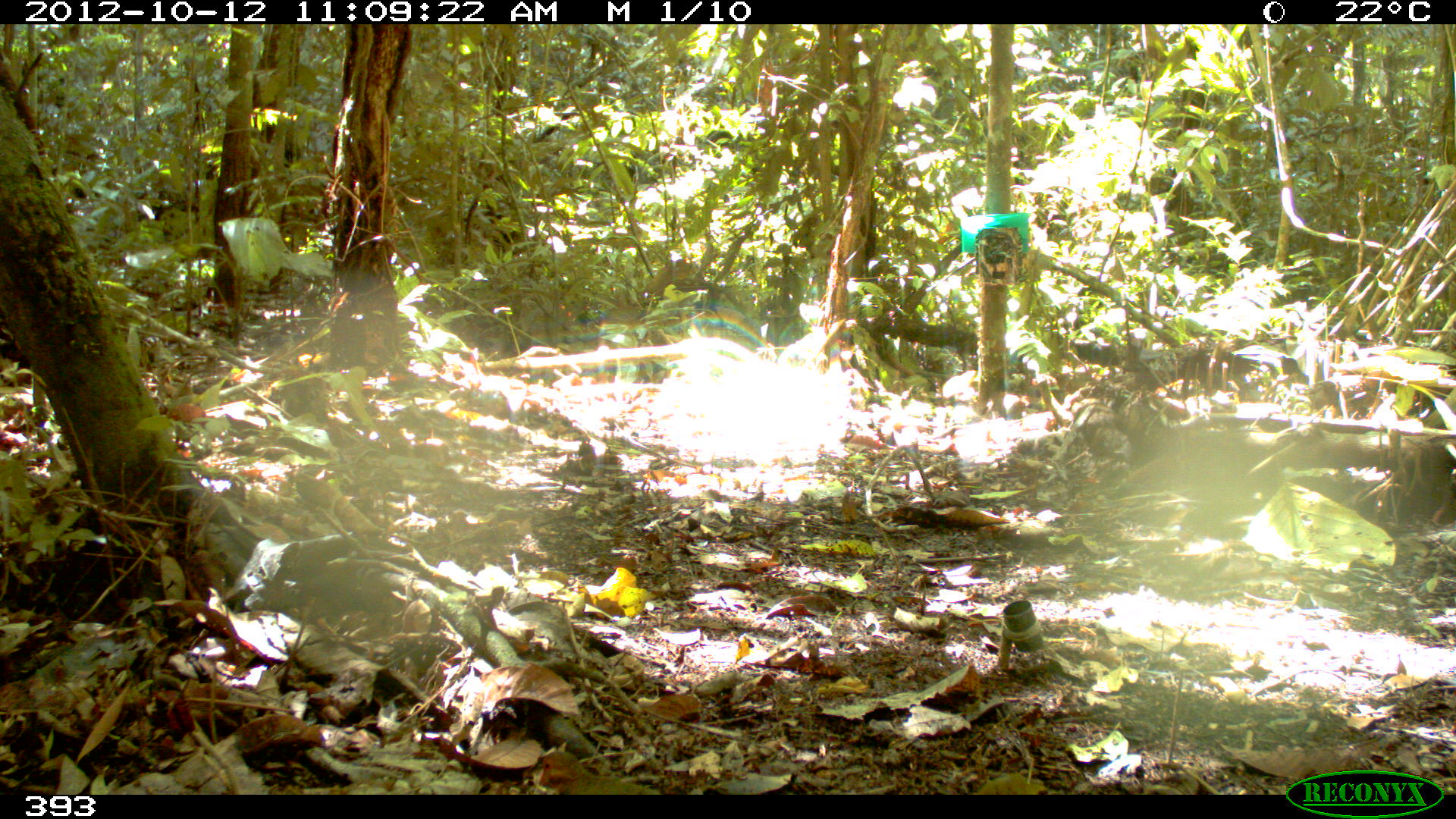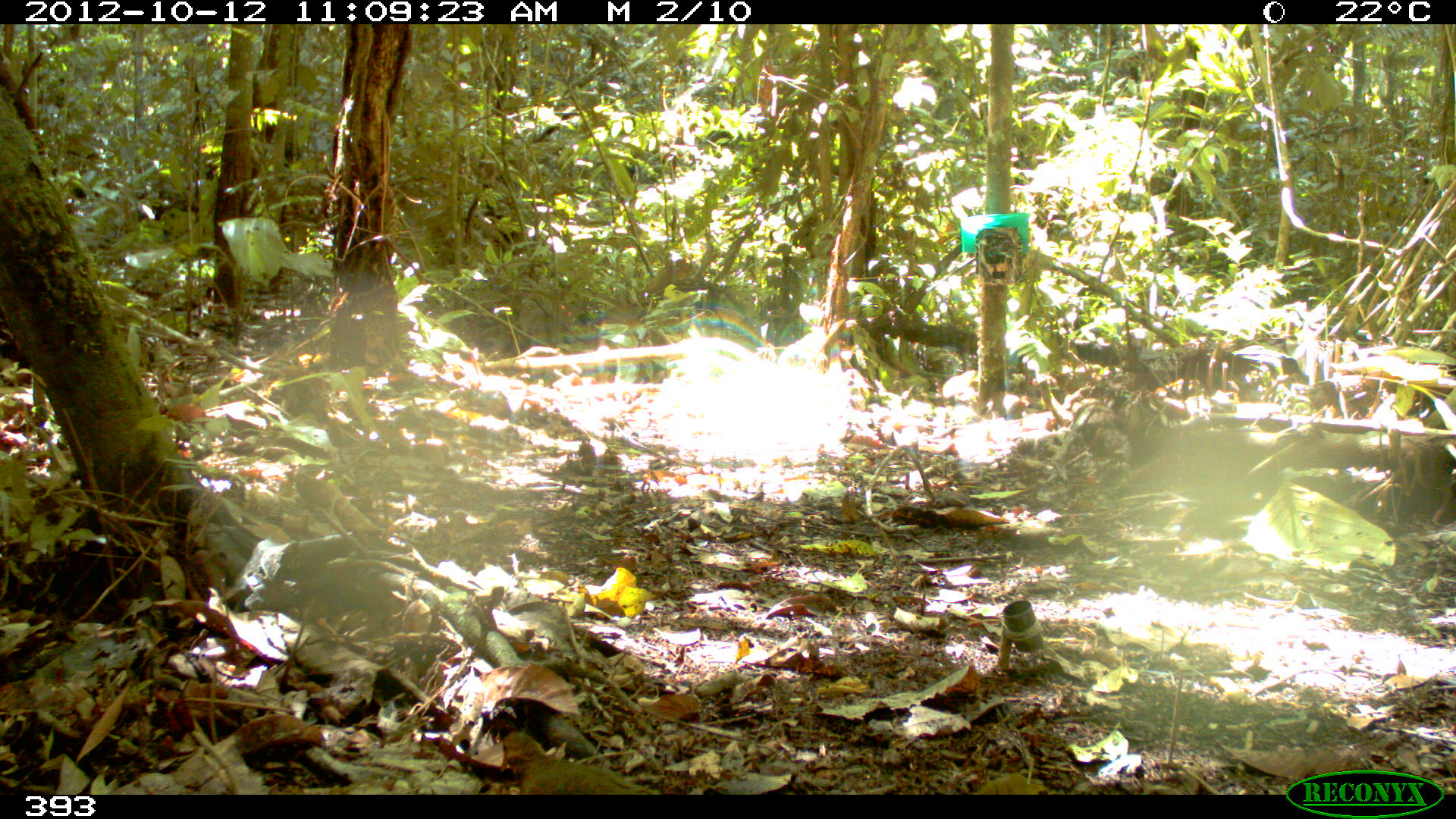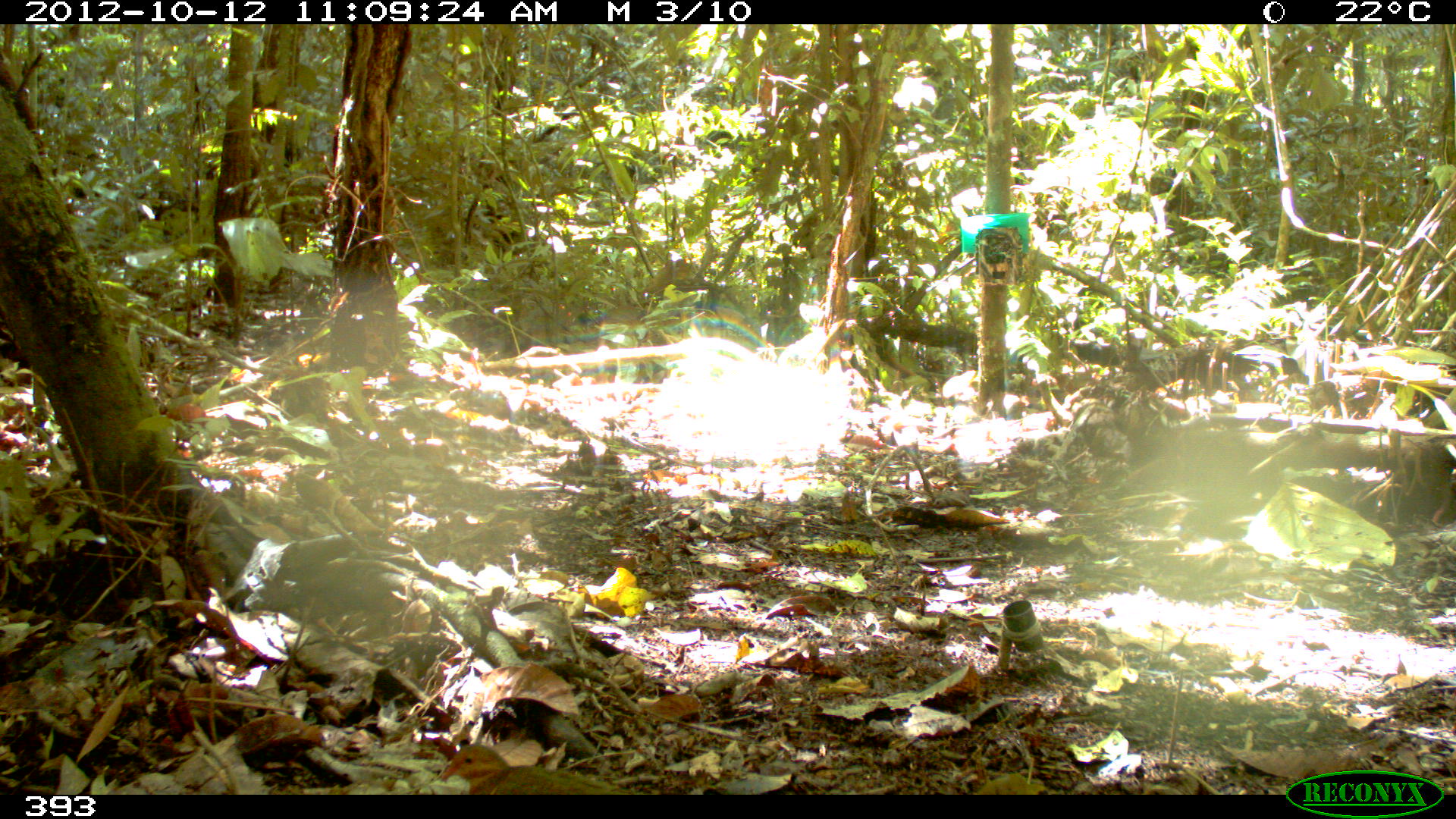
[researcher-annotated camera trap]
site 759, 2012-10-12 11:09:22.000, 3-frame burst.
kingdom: Animalia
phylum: Chordata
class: Aves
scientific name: Aves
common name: bird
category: unknown bird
Unknown bird (bird) (Aves).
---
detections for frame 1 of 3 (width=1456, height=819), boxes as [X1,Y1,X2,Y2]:
unknown bird: [539,750,661,795]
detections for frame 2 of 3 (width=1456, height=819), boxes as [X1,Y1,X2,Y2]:
unknown bird: [499,732,662,795]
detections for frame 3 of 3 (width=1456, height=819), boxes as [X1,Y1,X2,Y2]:
unknown bird: [441,743,633,794]